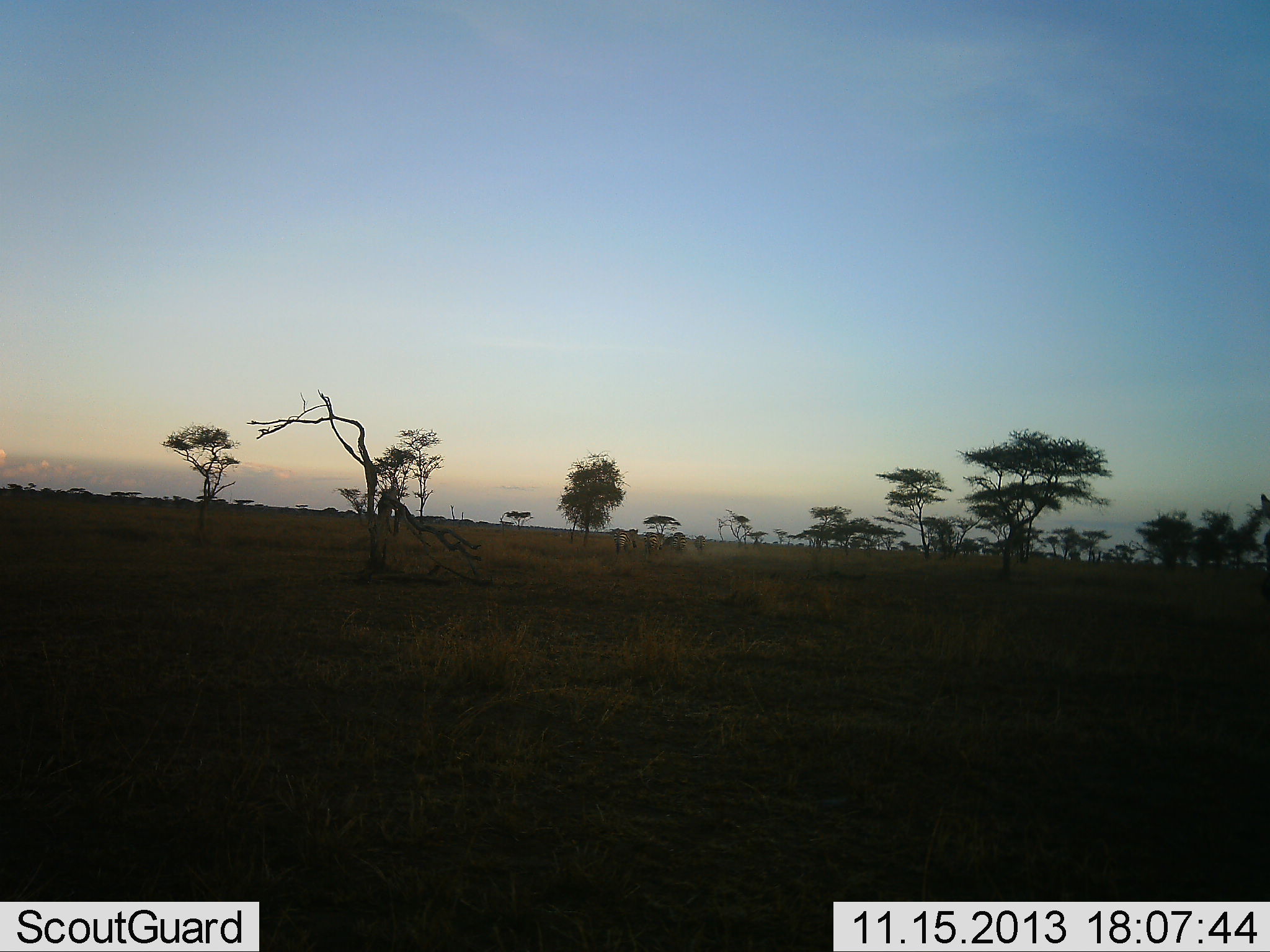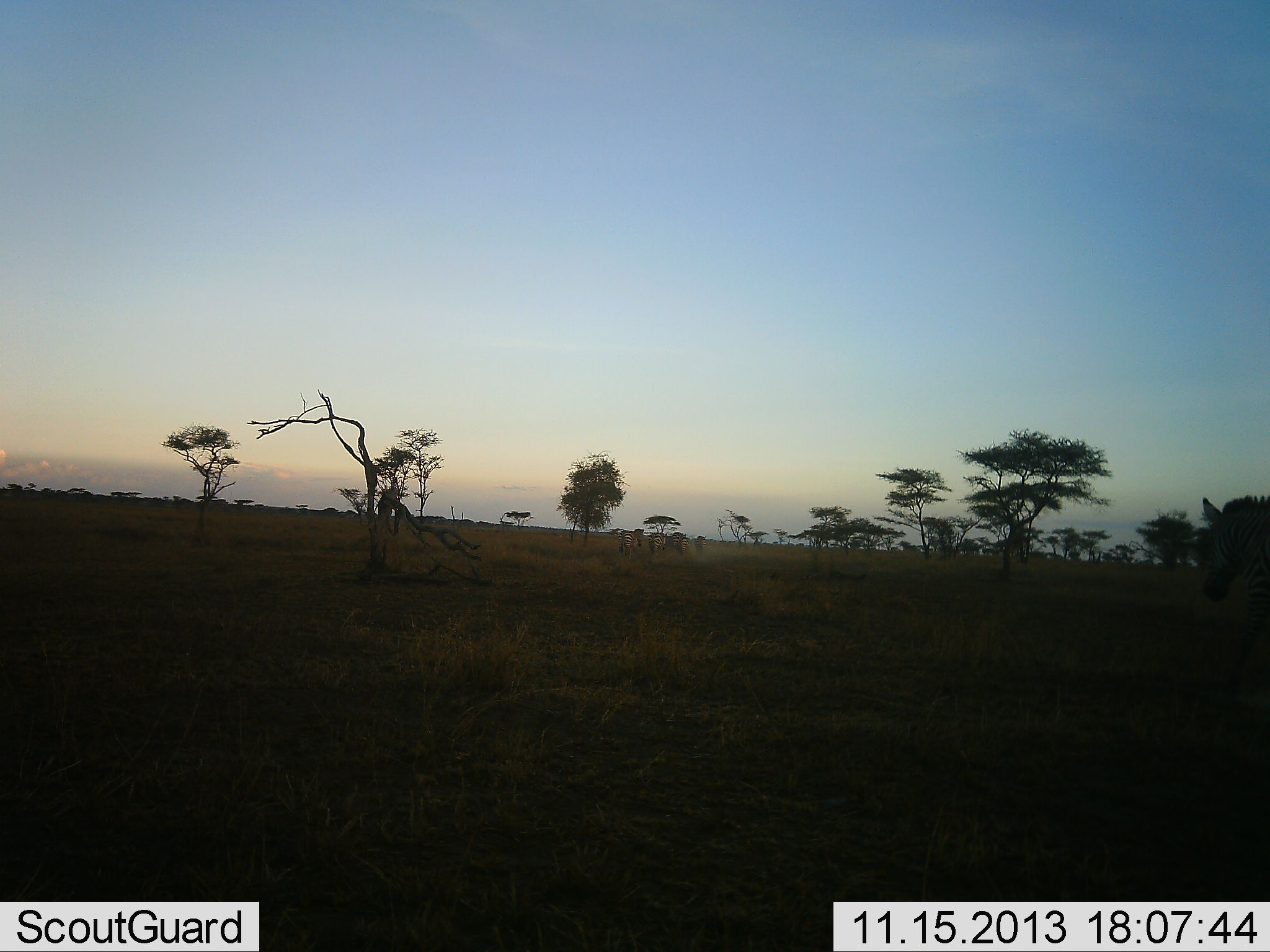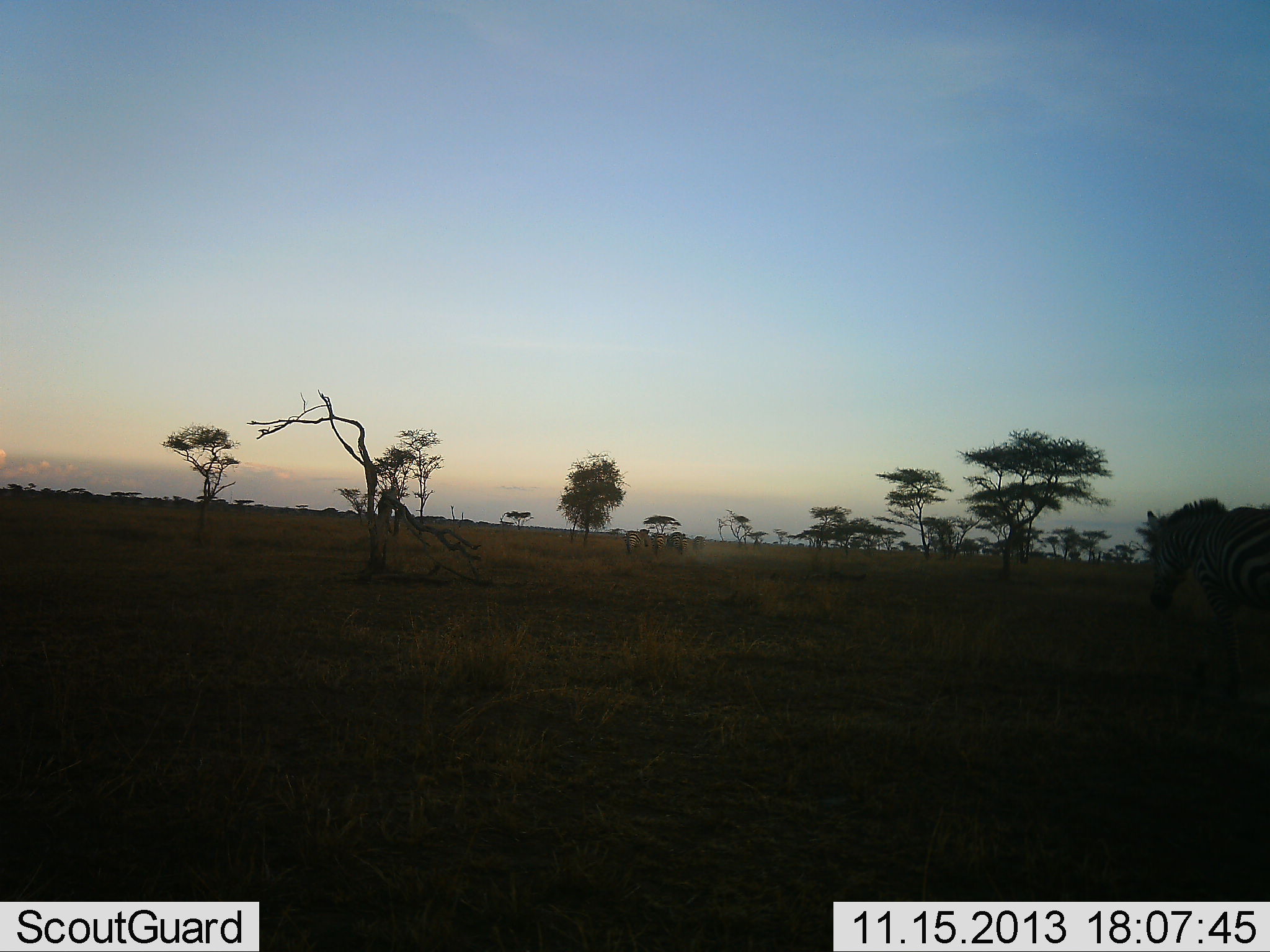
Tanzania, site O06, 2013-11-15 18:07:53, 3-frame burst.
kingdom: Animalia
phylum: Chordata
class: Mammalia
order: Perissodactyla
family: Equidae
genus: Equus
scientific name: Equus quagga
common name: plains zebra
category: zebra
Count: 5.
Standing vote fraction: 18%.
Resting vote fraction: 0%.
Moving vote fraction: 91%.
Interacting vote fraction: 0%.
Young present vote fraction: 0%.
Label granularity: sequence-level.